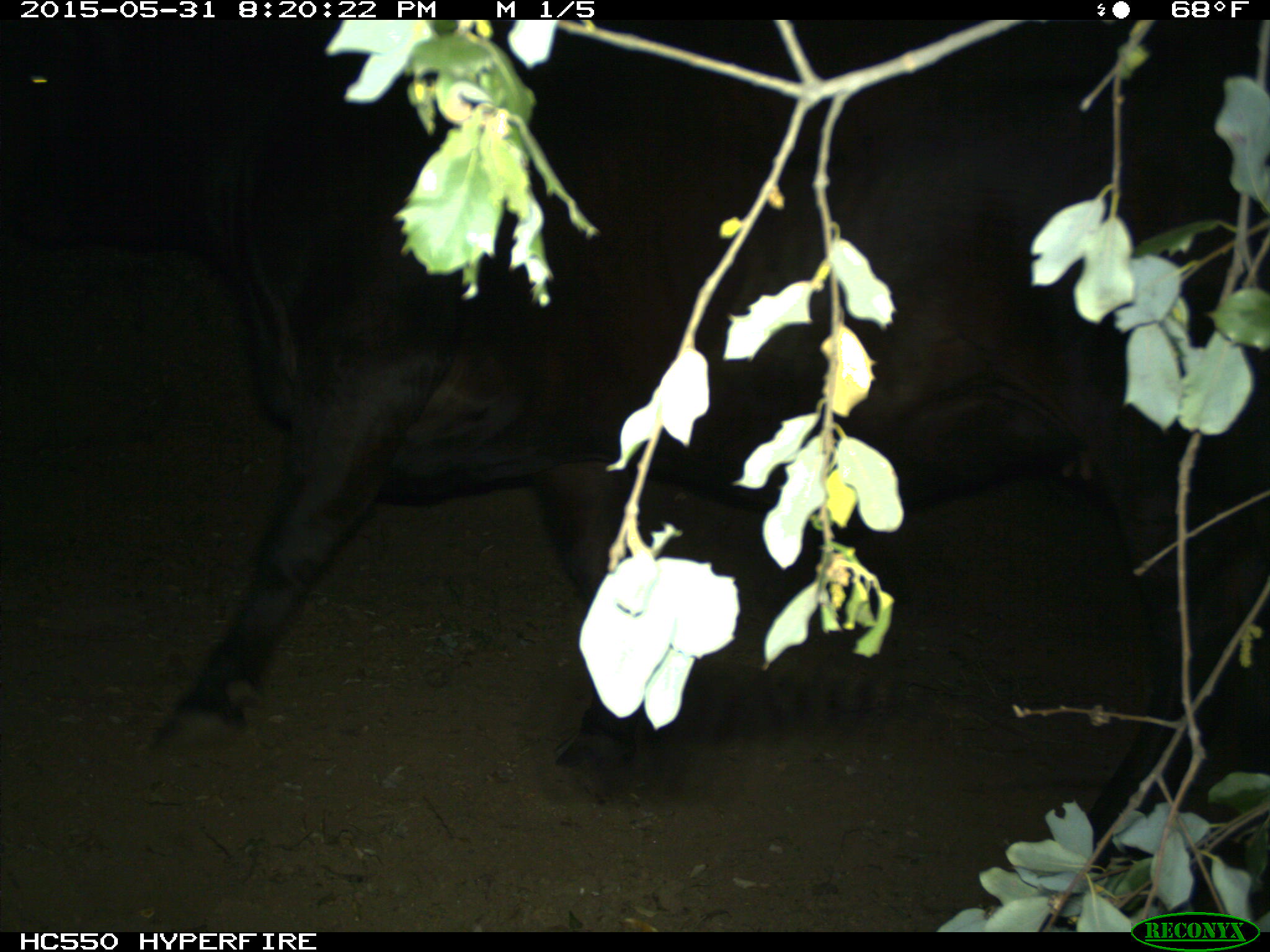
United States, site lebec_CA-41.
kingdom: Animalia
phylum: Chordata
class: Mammalia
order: Artiodactyla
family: Bovidae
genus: Bos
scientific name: Bos taurus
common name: domestic cow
Bos taurus (domestic cow).